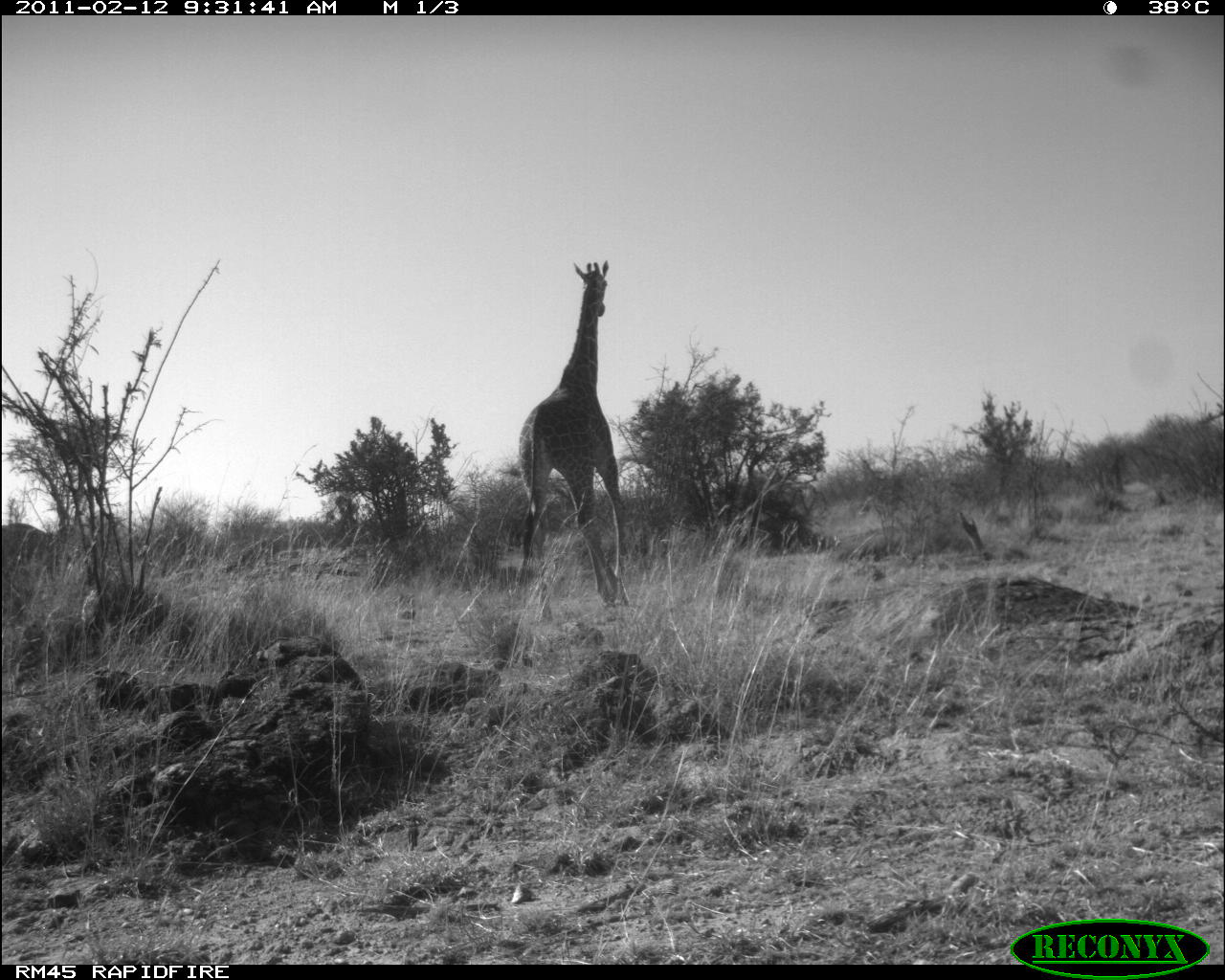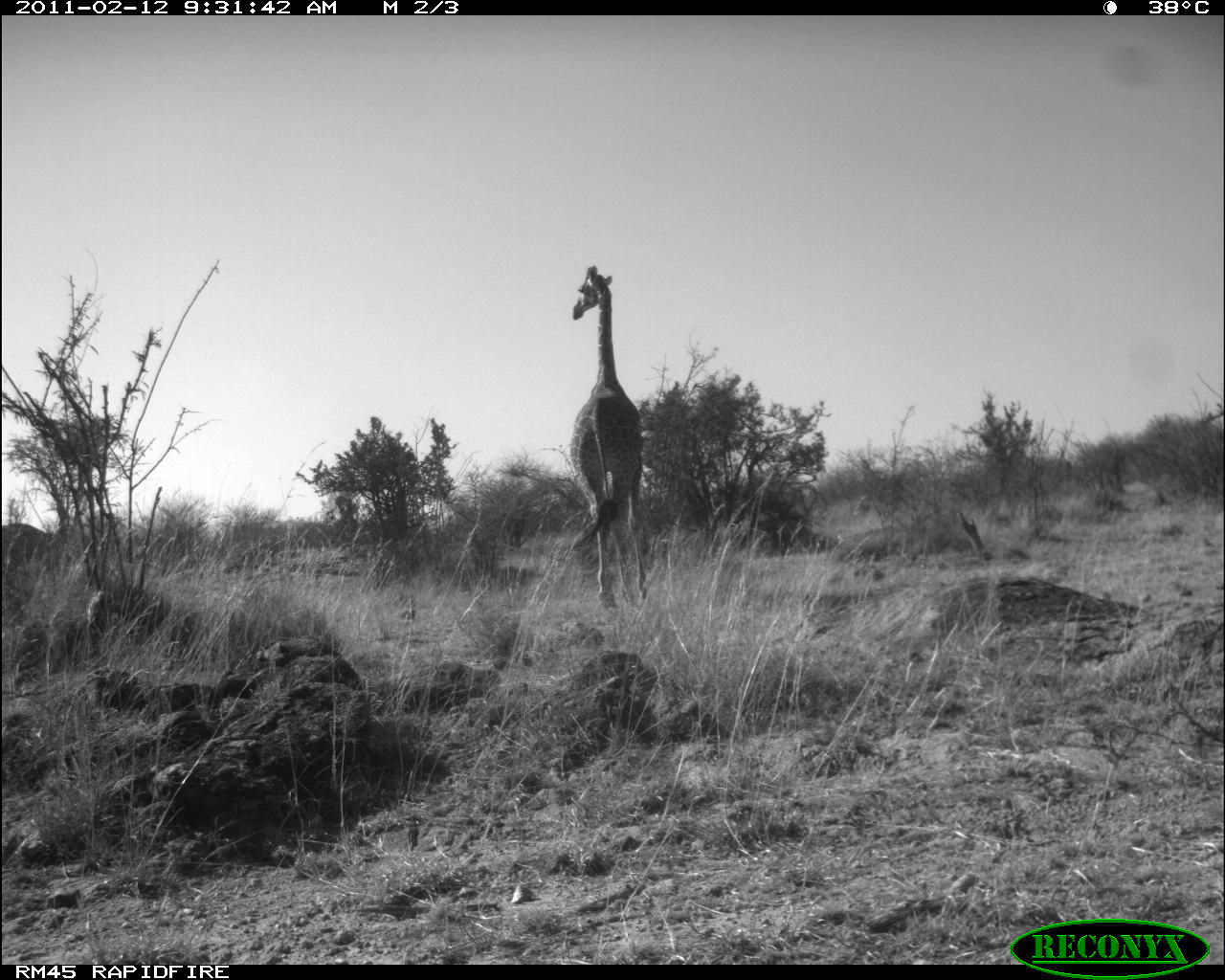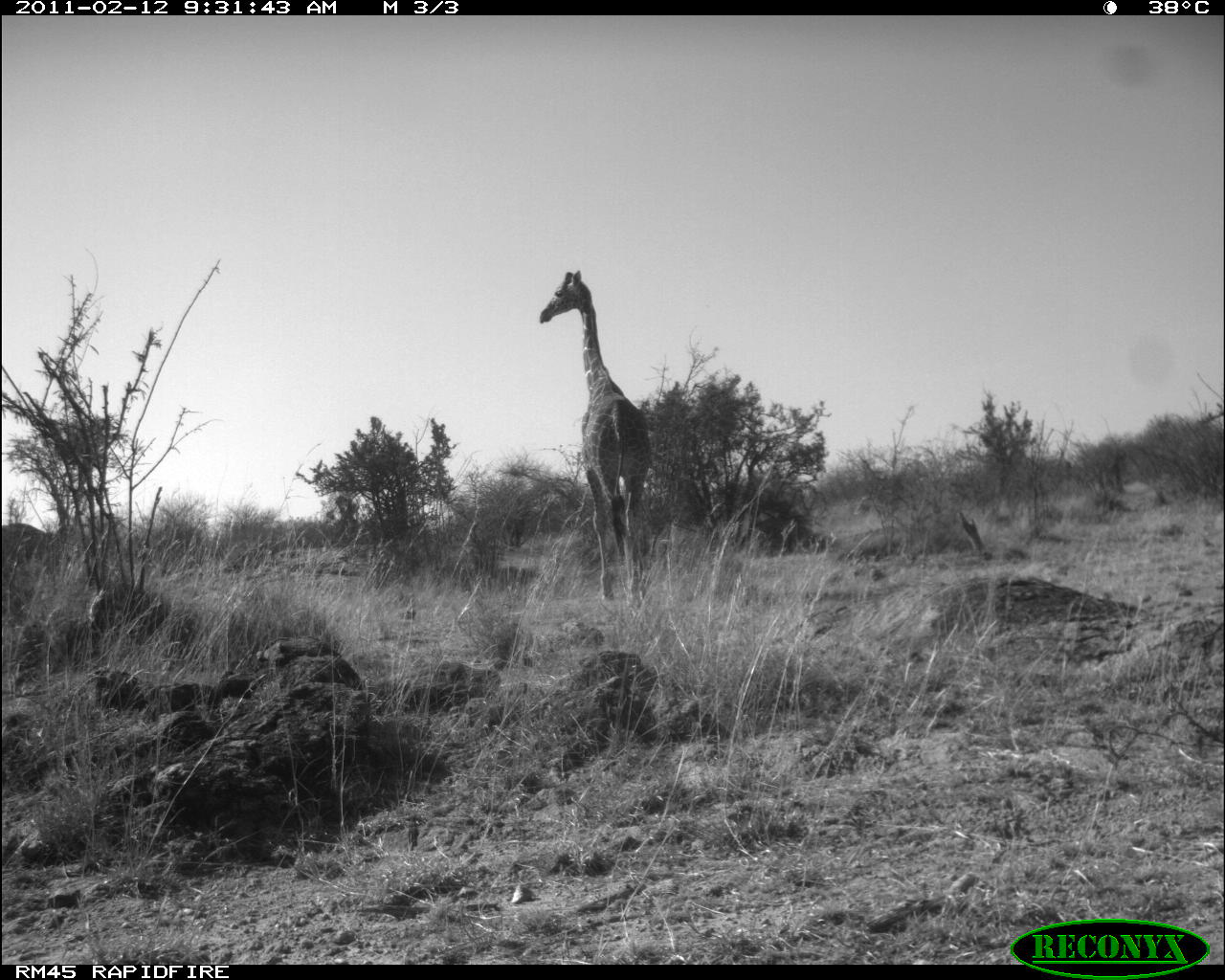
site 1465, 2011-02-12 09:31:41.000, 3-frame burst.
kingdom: Animalia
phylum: Chordata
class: Mammalia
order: Artiodactyla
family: Bovidae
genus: Madoqua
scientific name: Madoqua guentheri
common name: günther's dik-dik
Madoqua guentheri (günther's dik-dik), count 1.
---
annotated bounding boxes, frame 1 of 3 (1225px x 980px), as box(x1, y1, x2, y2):
madoqua guentheri: box(514, 260, 627, 619)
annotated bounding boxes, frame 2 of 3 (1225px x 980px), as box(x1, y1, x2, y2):
madoqua guentheri: box(566, 264, 648, 610)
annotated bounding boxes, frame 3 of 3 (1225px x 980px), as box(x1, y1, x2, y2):
madoqua guentheri: box(537, 268, 652, 608)